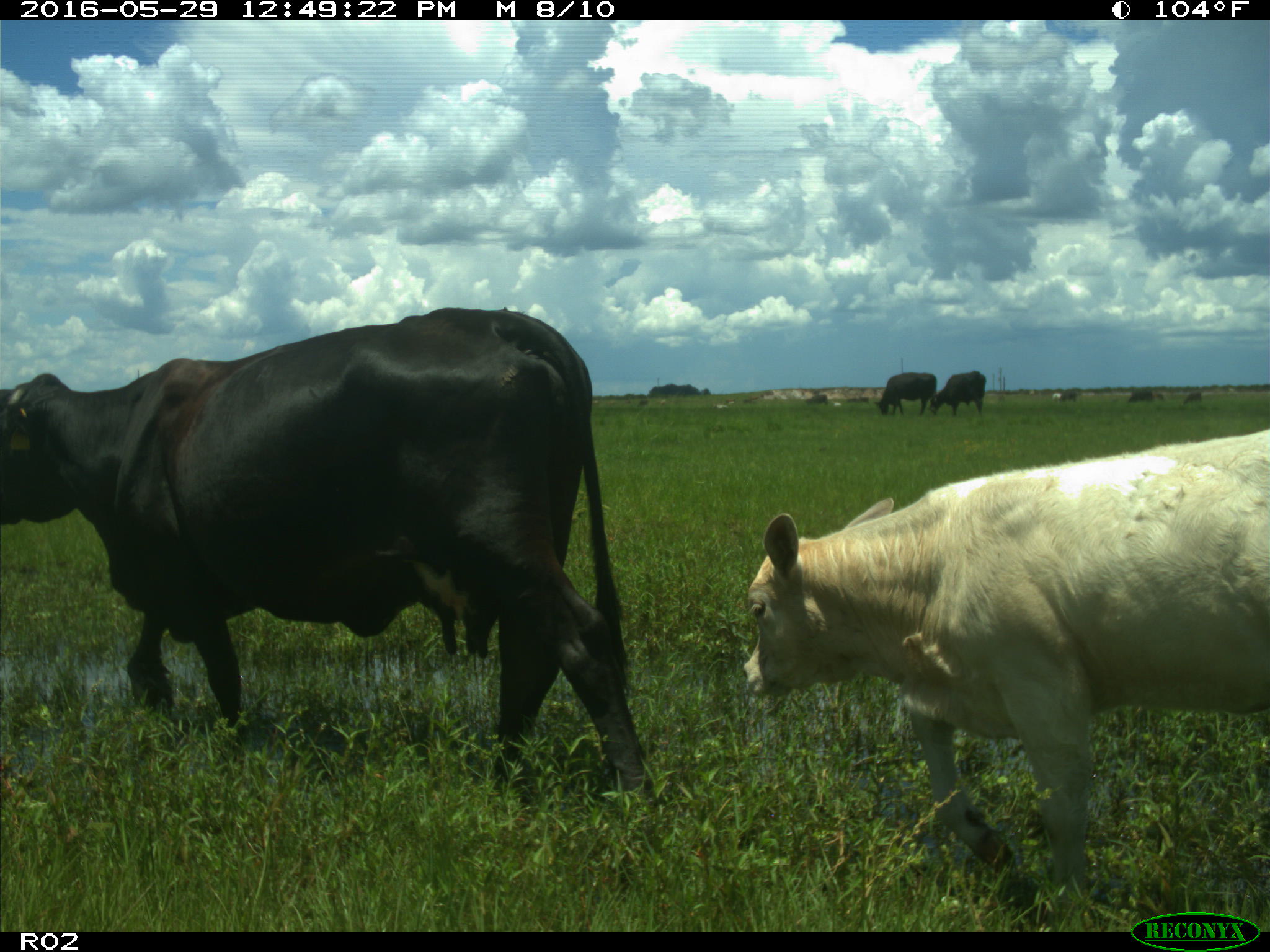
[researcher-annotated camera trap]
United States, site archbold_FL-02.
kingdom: Animalia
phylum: Chordata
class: Mammalia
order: Artiodactyla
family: Bovidae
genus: Bos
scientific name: Bos taurus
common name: domestic cow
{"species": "Bos taurus (domestic cow)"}